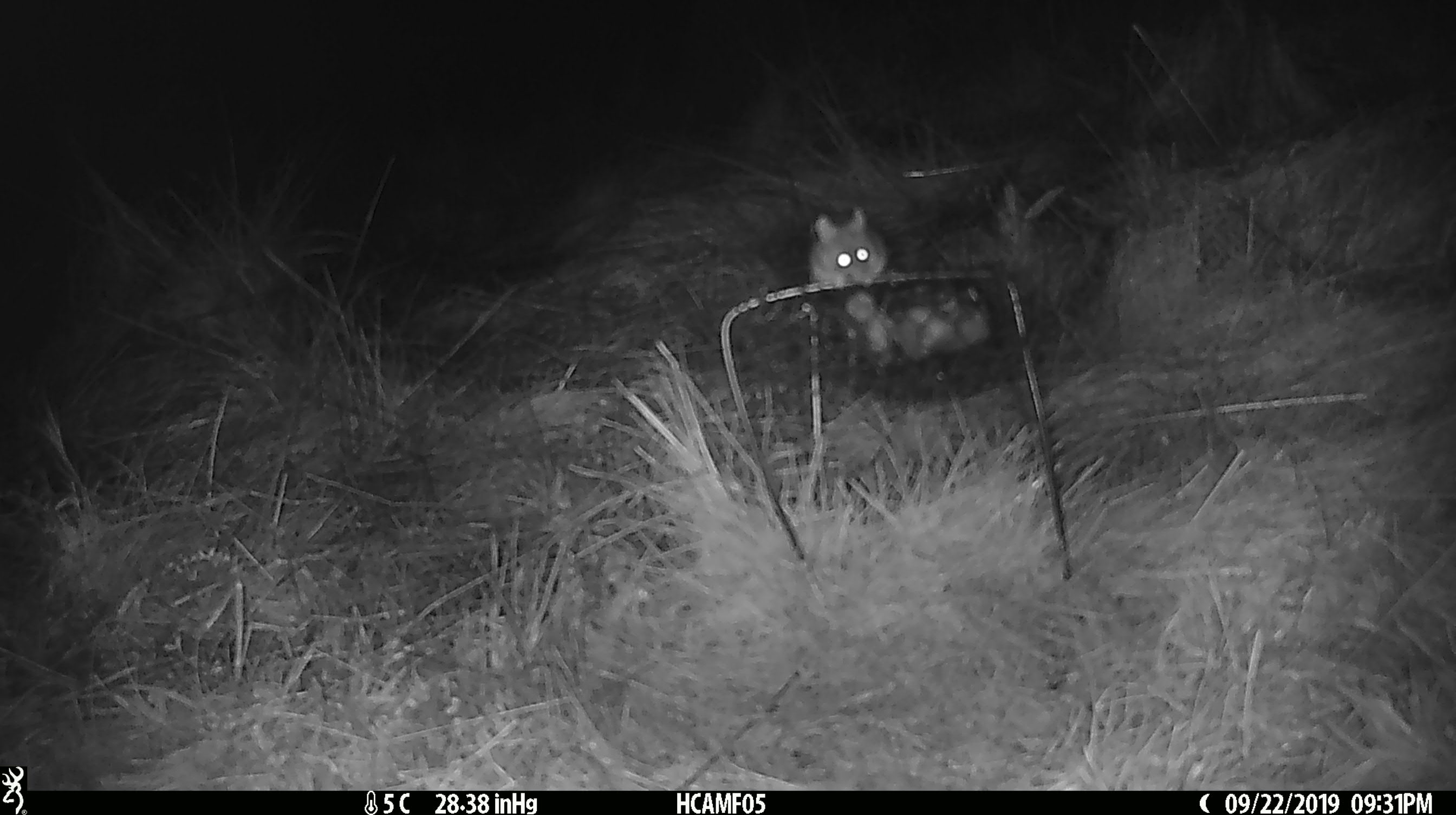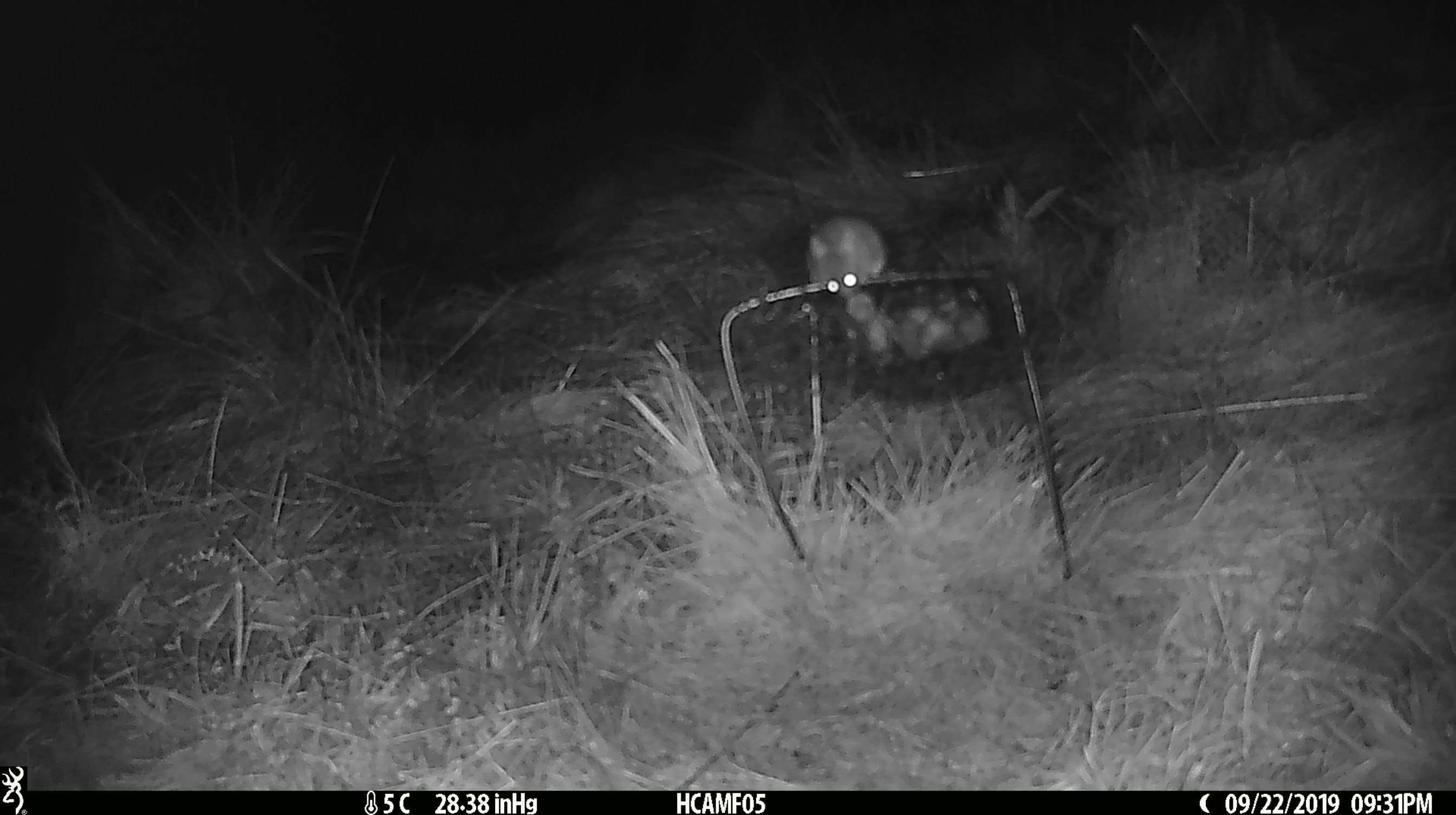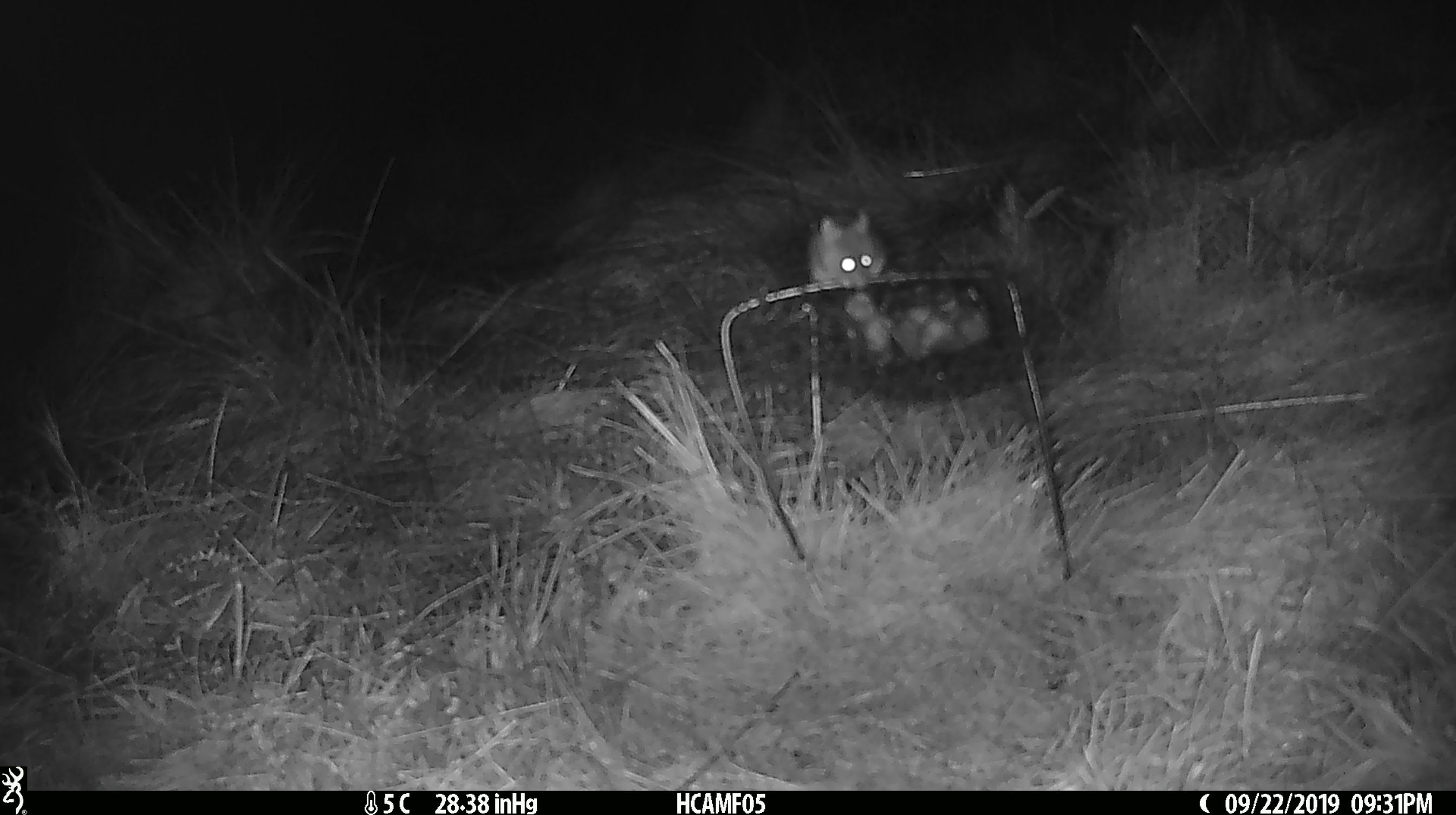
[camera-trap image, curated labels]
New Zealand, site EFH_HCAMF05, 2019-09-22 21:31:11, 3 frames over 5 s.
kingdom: Animalia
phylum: Chordata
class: Mammalia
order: Rodentia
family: Muridae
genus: Mus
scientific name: Mus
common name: mouse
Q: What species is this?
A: Mouse (Mus).